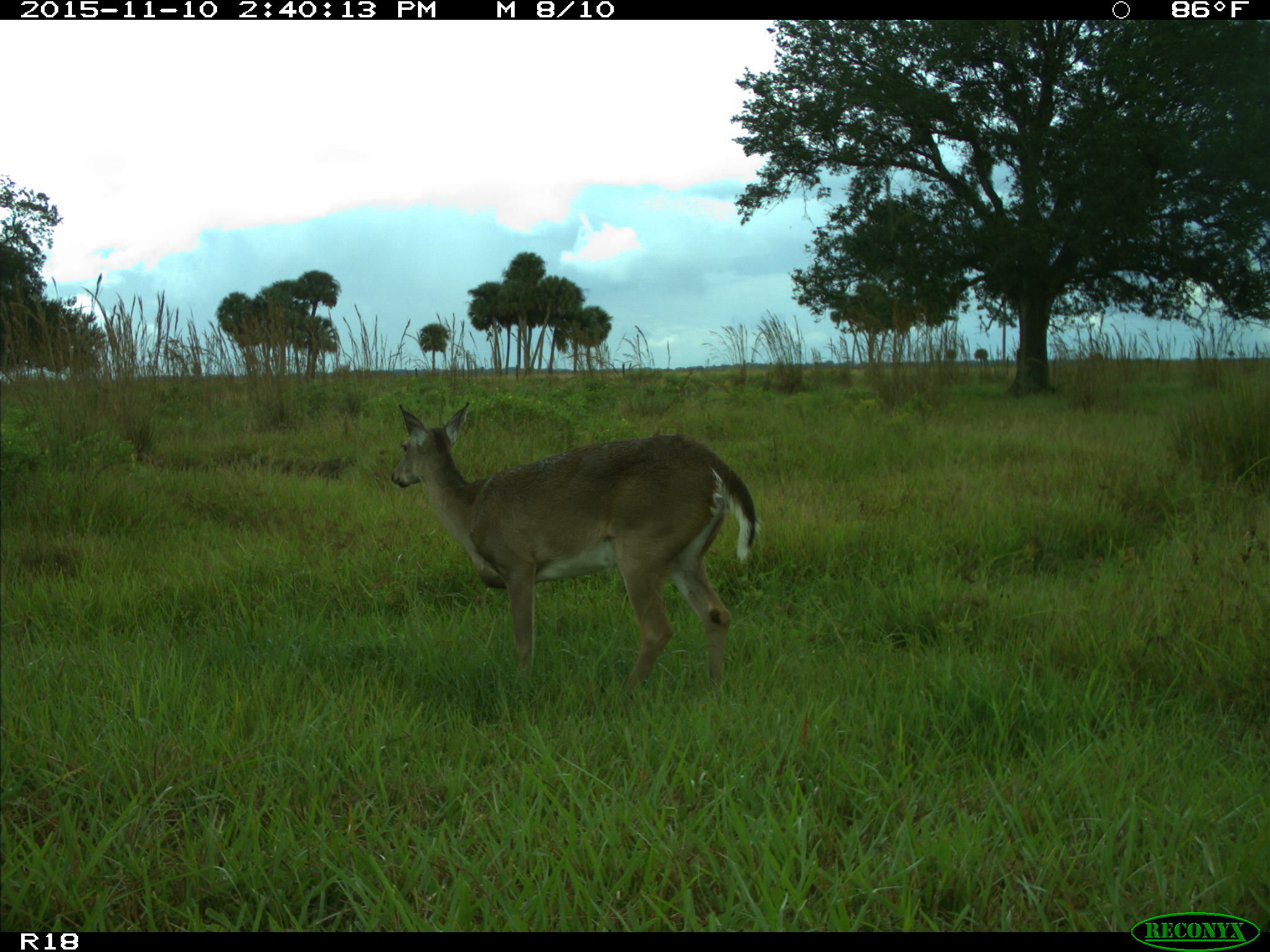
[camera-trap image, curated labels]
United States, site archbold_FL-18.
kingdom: Animalia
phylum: Chordata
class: Mammalia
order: Artiodactyla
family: Cervidae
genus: Odocoileus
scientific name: Odocoileus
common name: deer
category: unidentified deer